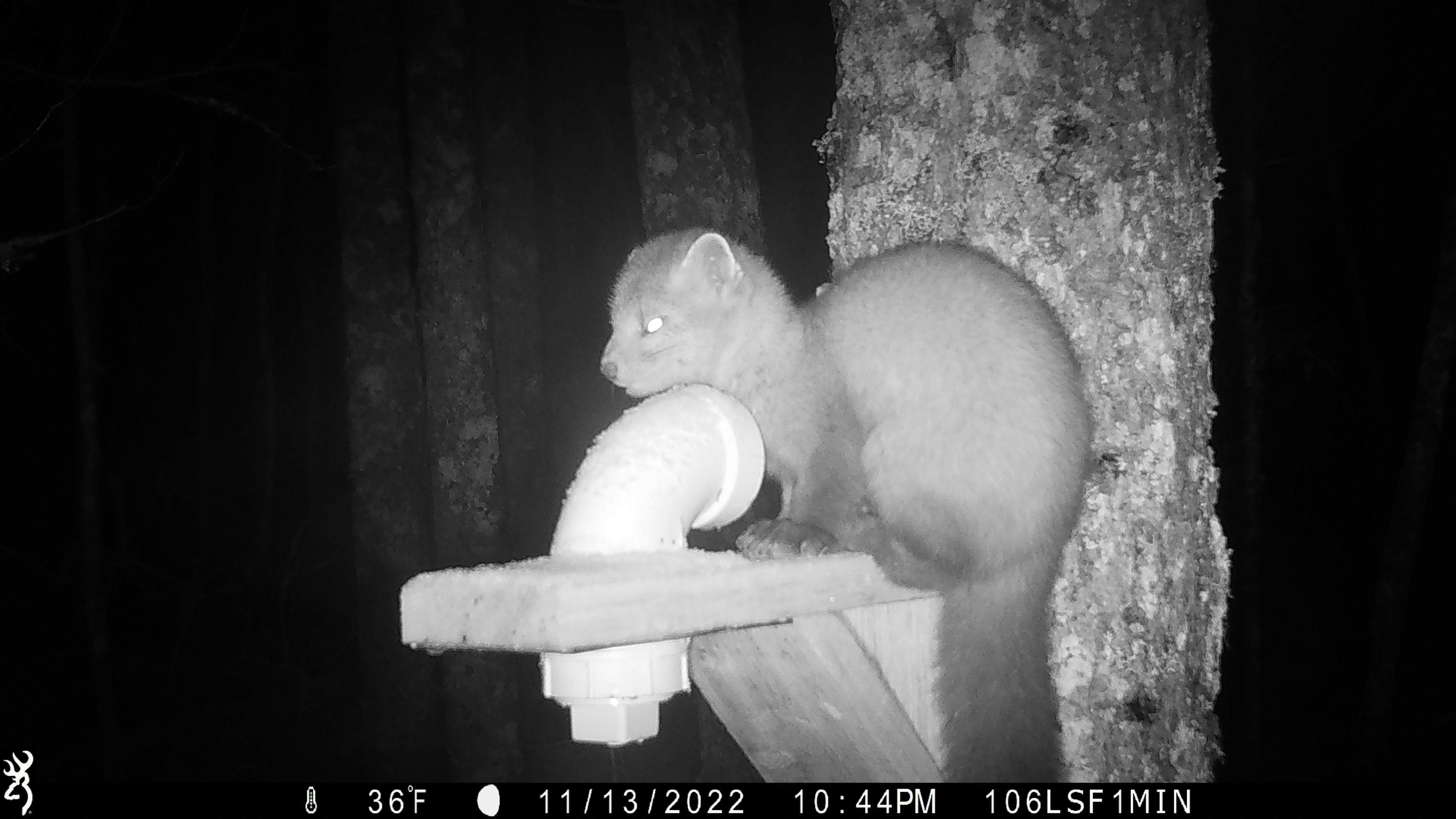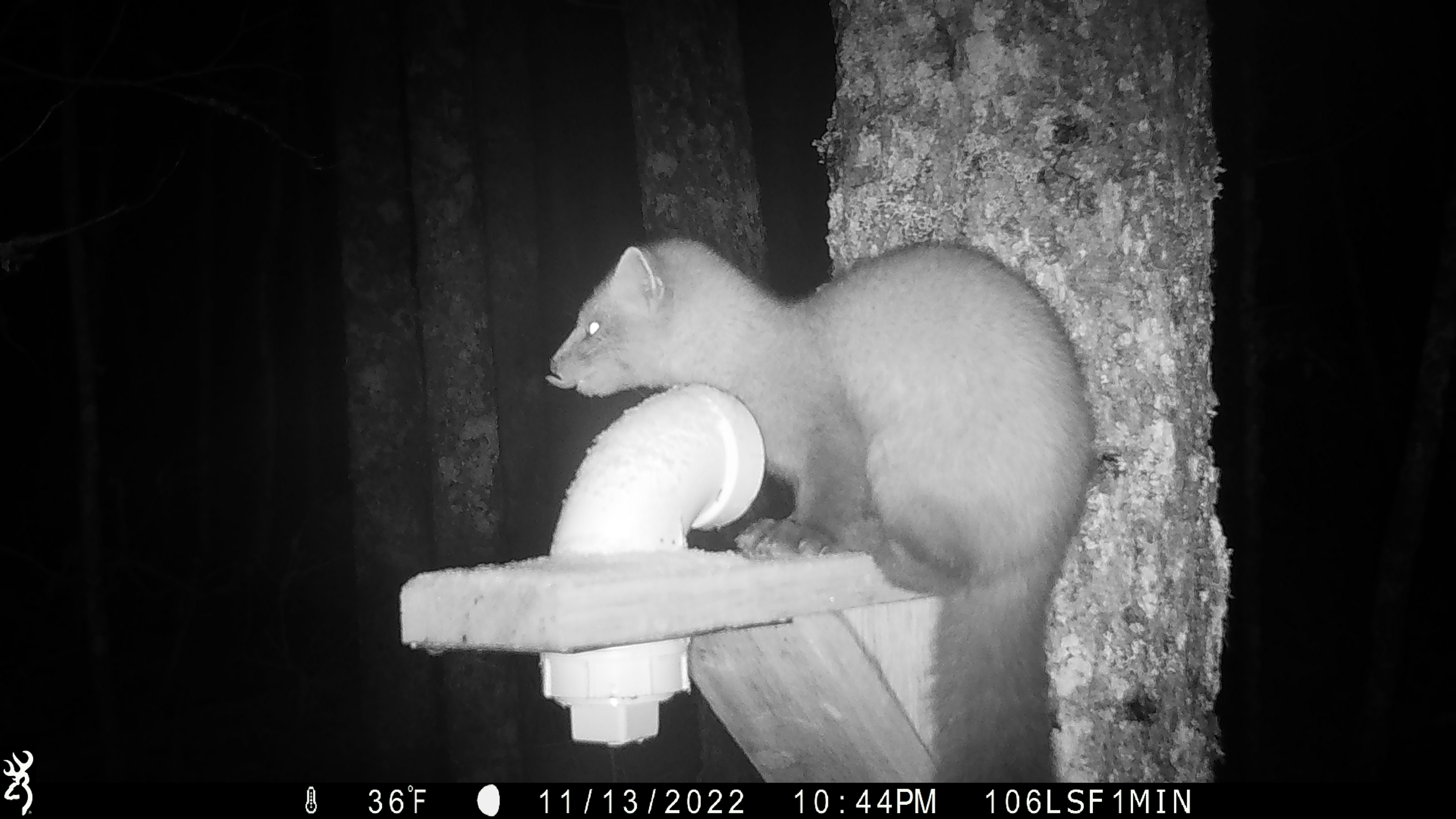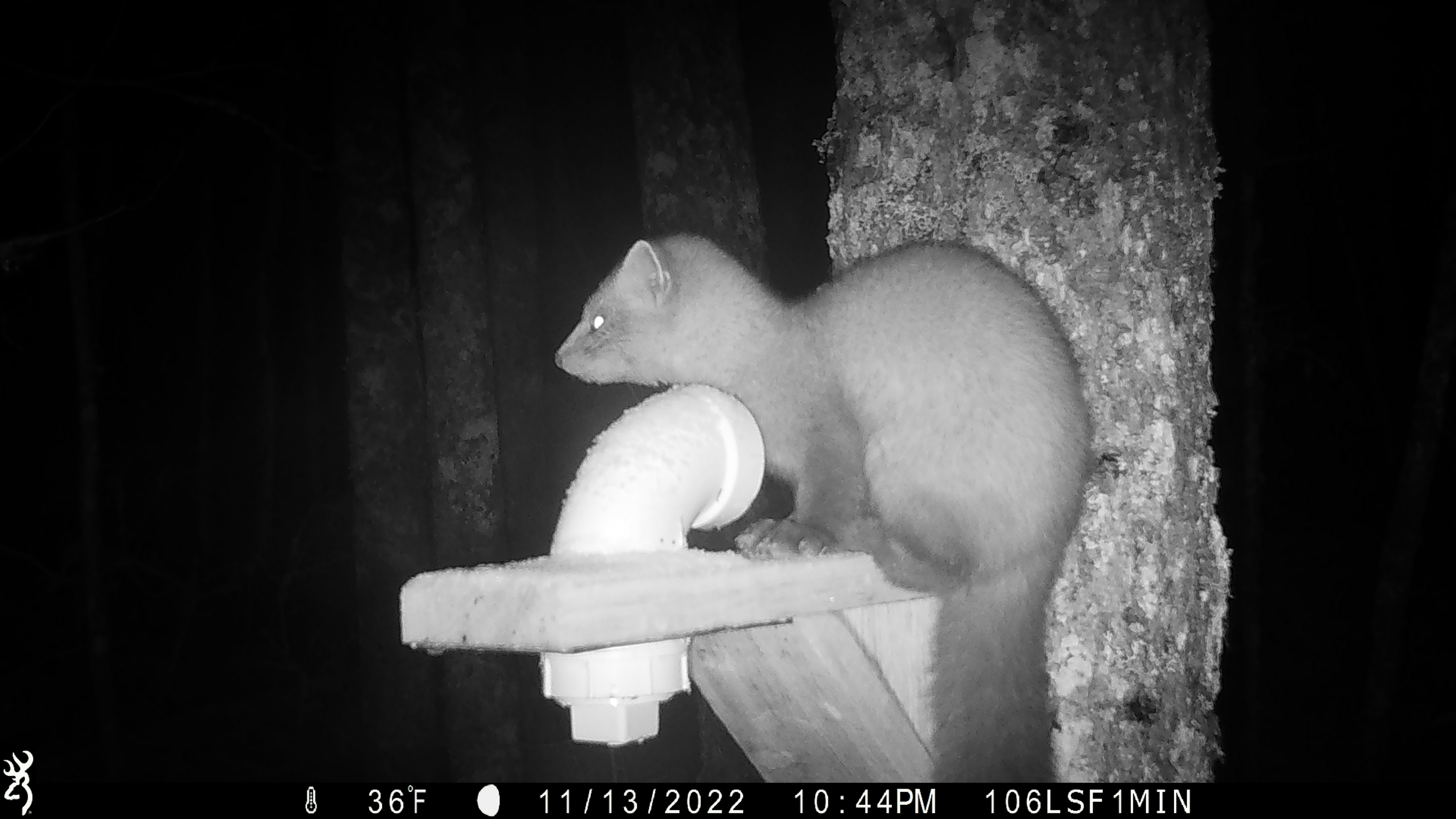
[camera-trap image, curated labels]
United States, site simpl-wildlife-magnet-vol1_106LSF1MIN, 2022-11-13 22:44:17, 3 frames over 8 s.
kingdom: Animalia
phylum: Chordata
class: Mammalia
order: Carnivora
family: Mustelidae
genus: Martes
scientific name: Martes americana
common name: american marten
American marten (Martes americana).